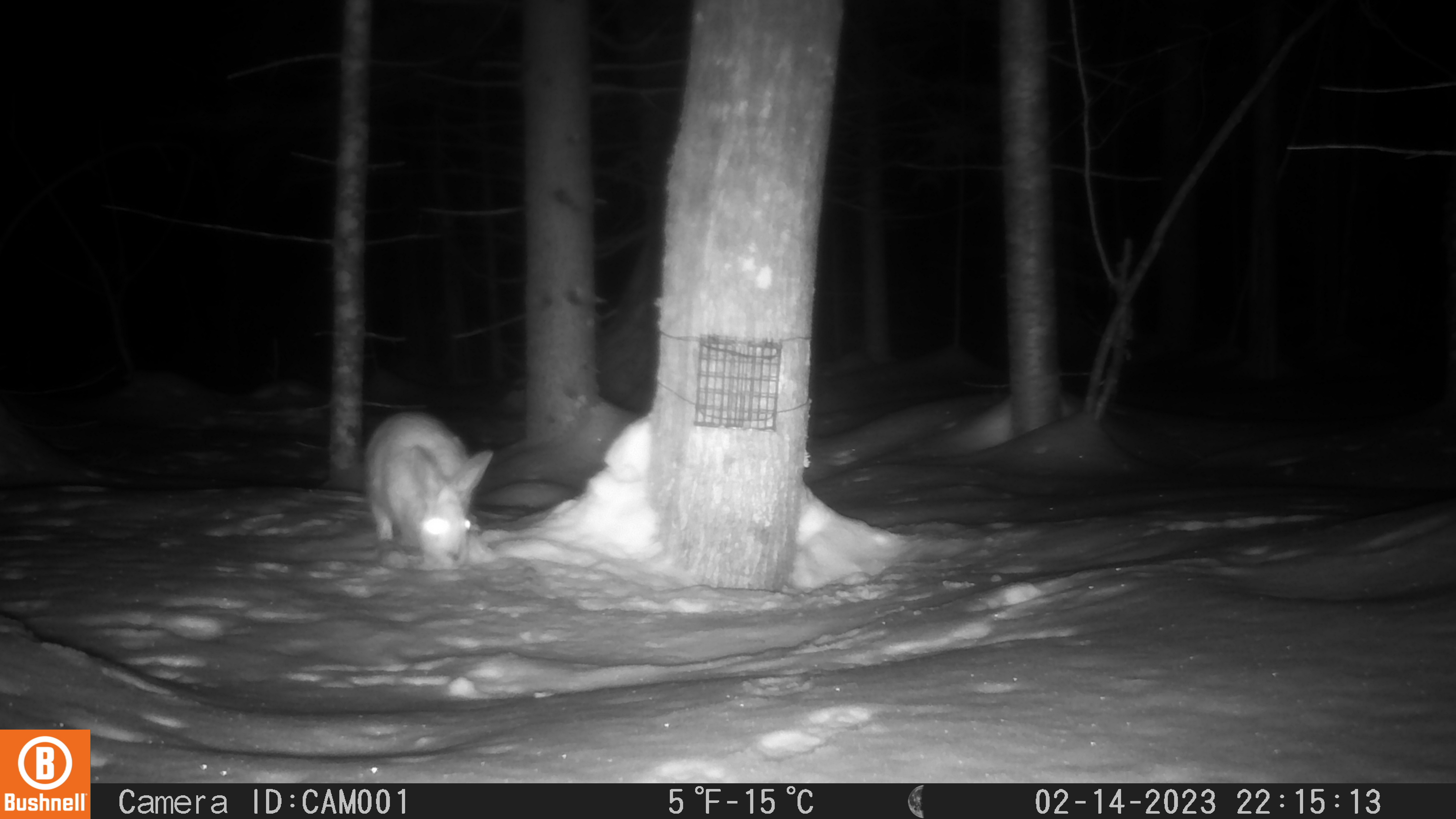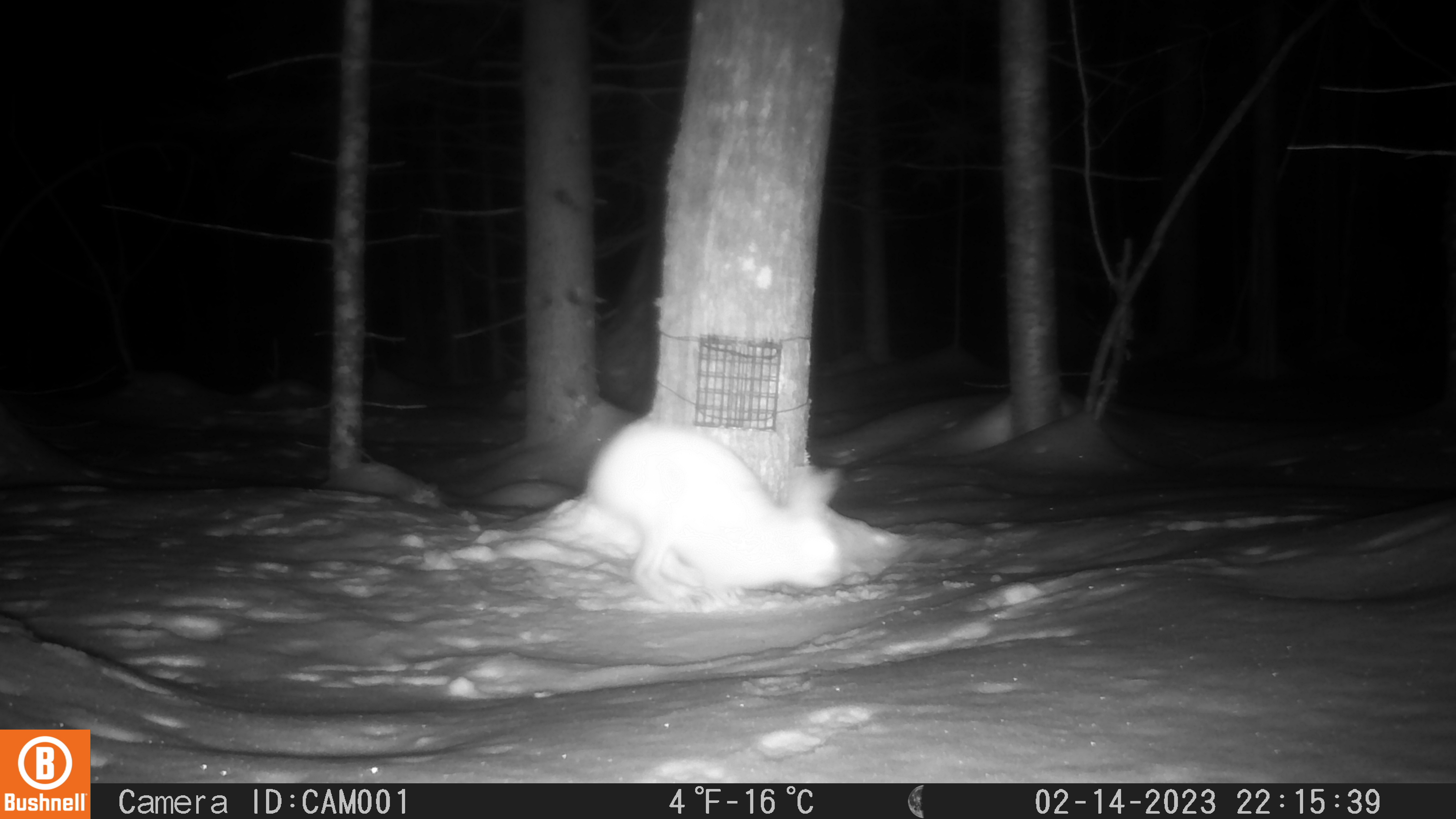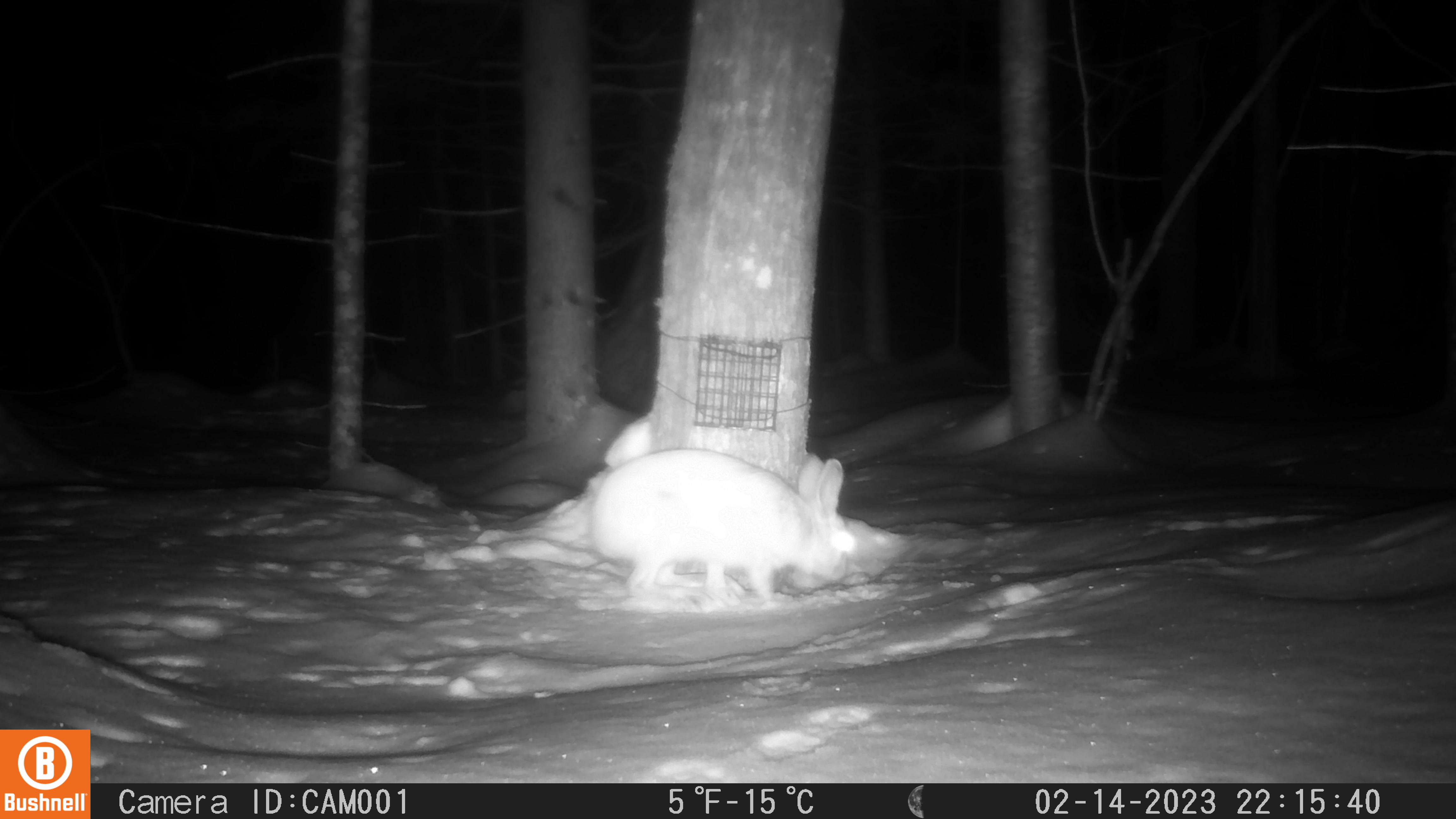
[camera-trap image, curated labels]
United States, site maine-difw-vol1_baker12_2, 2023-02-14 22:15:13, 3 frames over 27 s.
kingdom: Animalia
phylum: Chordata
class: Mammalia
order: Lagomorpha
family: Leporidae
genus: Lepus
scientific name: Lepus americanus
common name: snowshoe hare